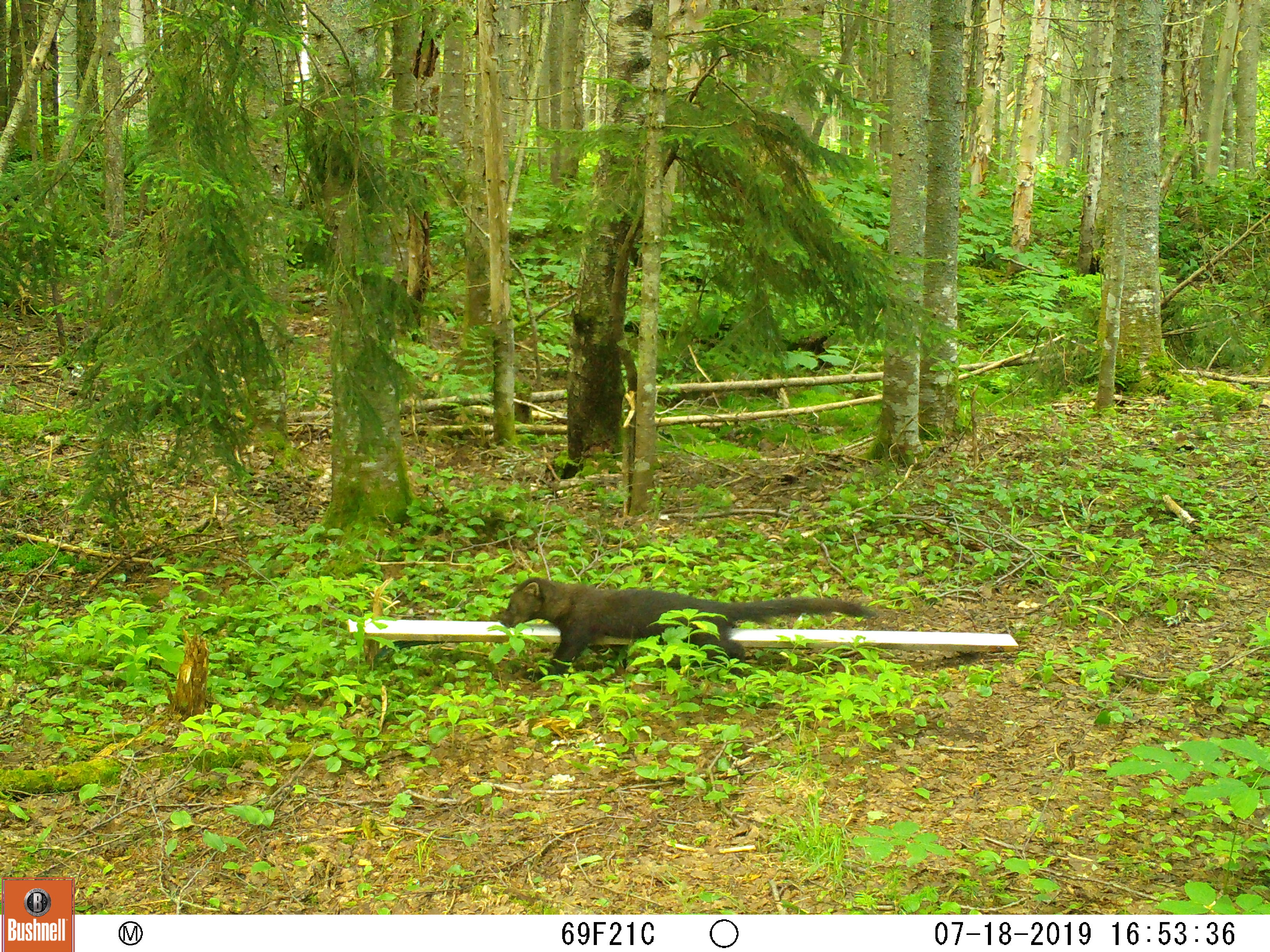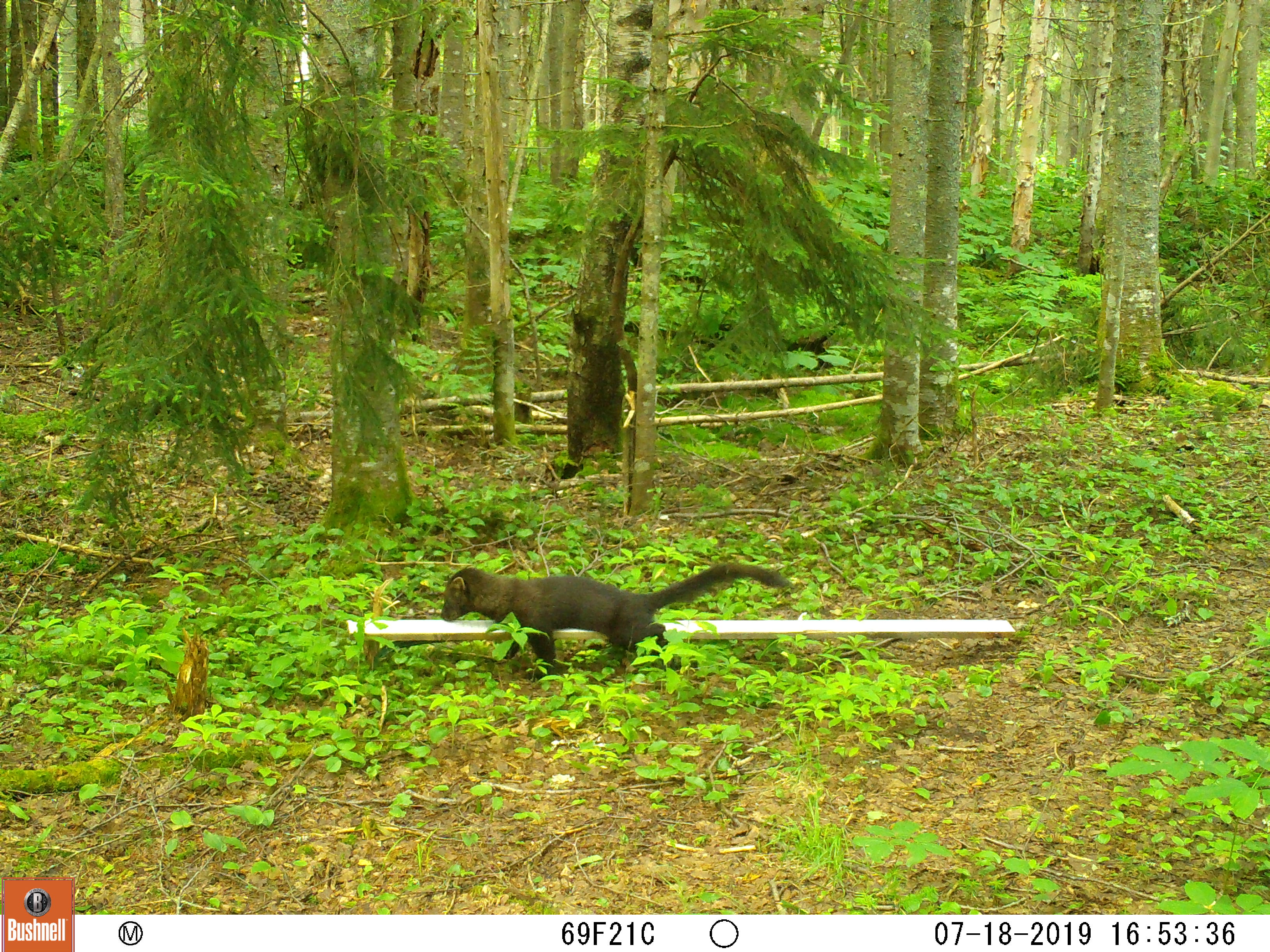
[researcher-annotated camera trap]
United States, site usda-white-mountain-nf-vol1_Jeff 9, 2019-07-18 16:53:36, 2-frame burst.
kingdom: Animalia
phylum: Chordata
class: Mammalia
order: Carnivora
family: Mustelidae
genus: Pekania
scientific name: Pekania pennanti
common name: fisher